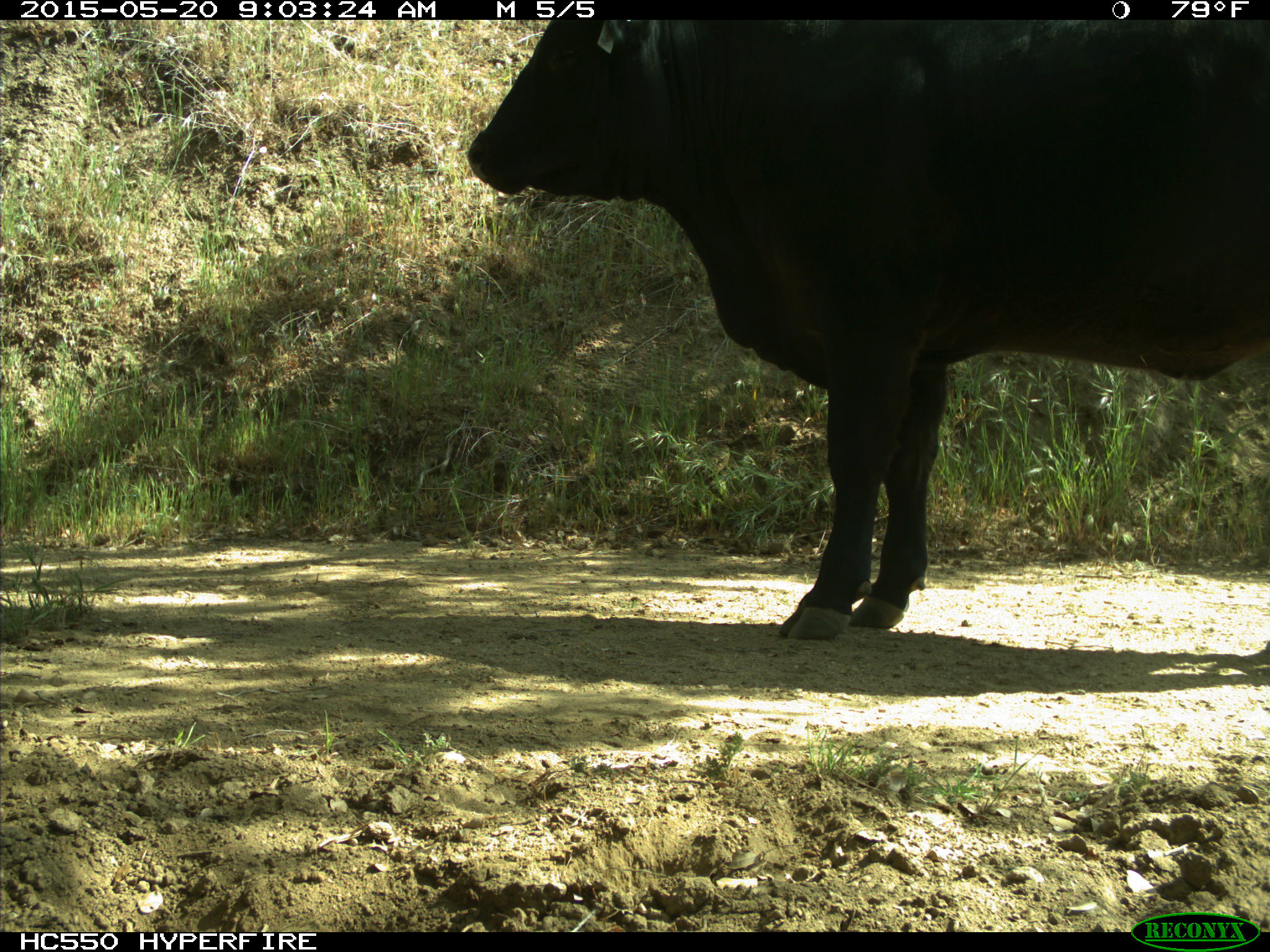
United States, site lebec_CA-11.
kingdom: Animalia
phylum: Chordata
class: Mammalia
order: Artiodactyla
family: Bovidae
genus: Bos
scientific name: Bos taurus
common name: domestic cow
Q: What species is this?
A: Bos taurus (domestic cow).